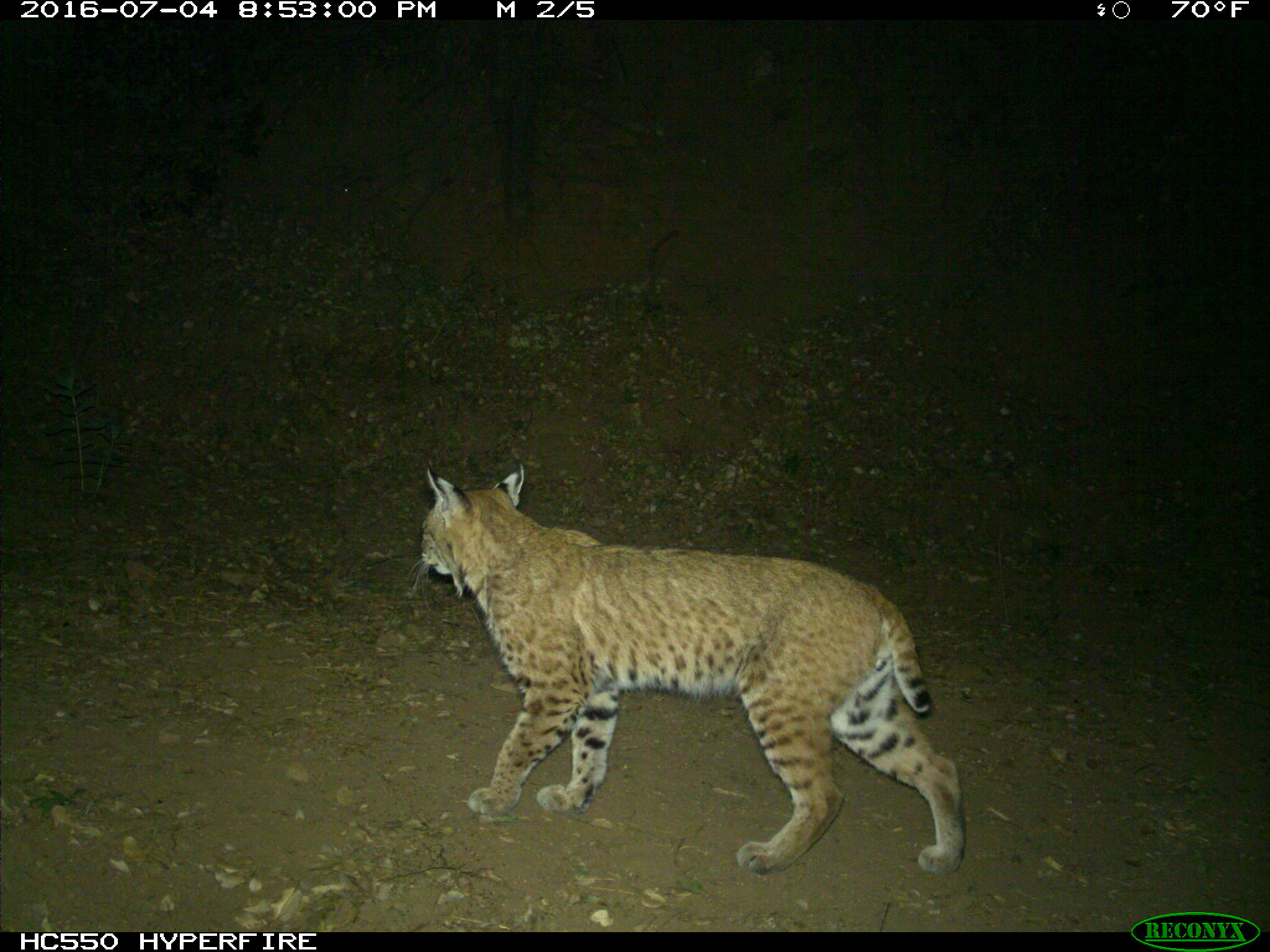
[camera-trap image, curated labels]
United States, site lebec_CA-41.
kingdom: Animalia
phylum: Chordata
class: Mammalia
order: Carnivora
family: Felidae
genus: Lynx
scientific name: Lynx rufus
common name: bobcat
Lynx rufus (bobcat).